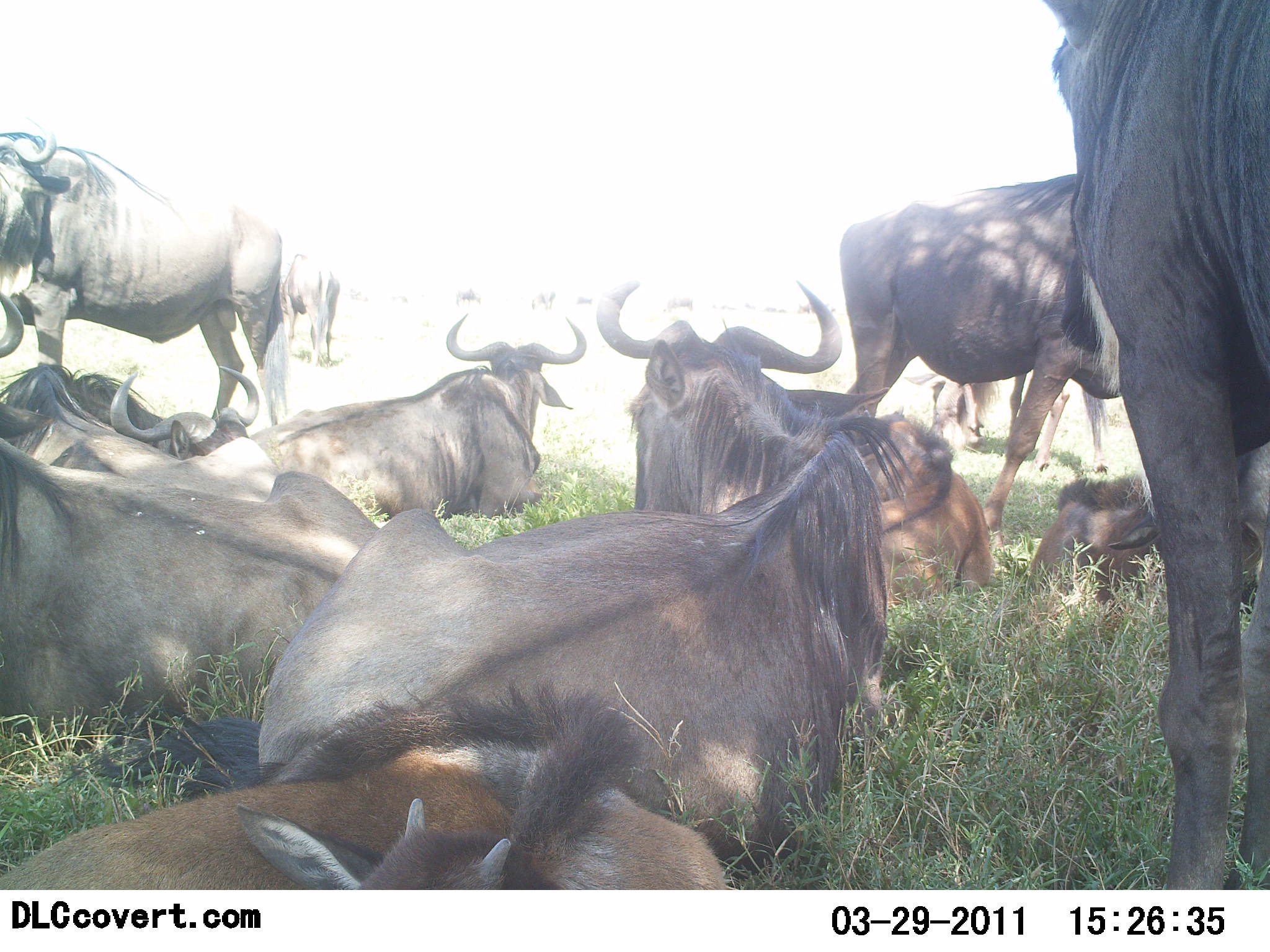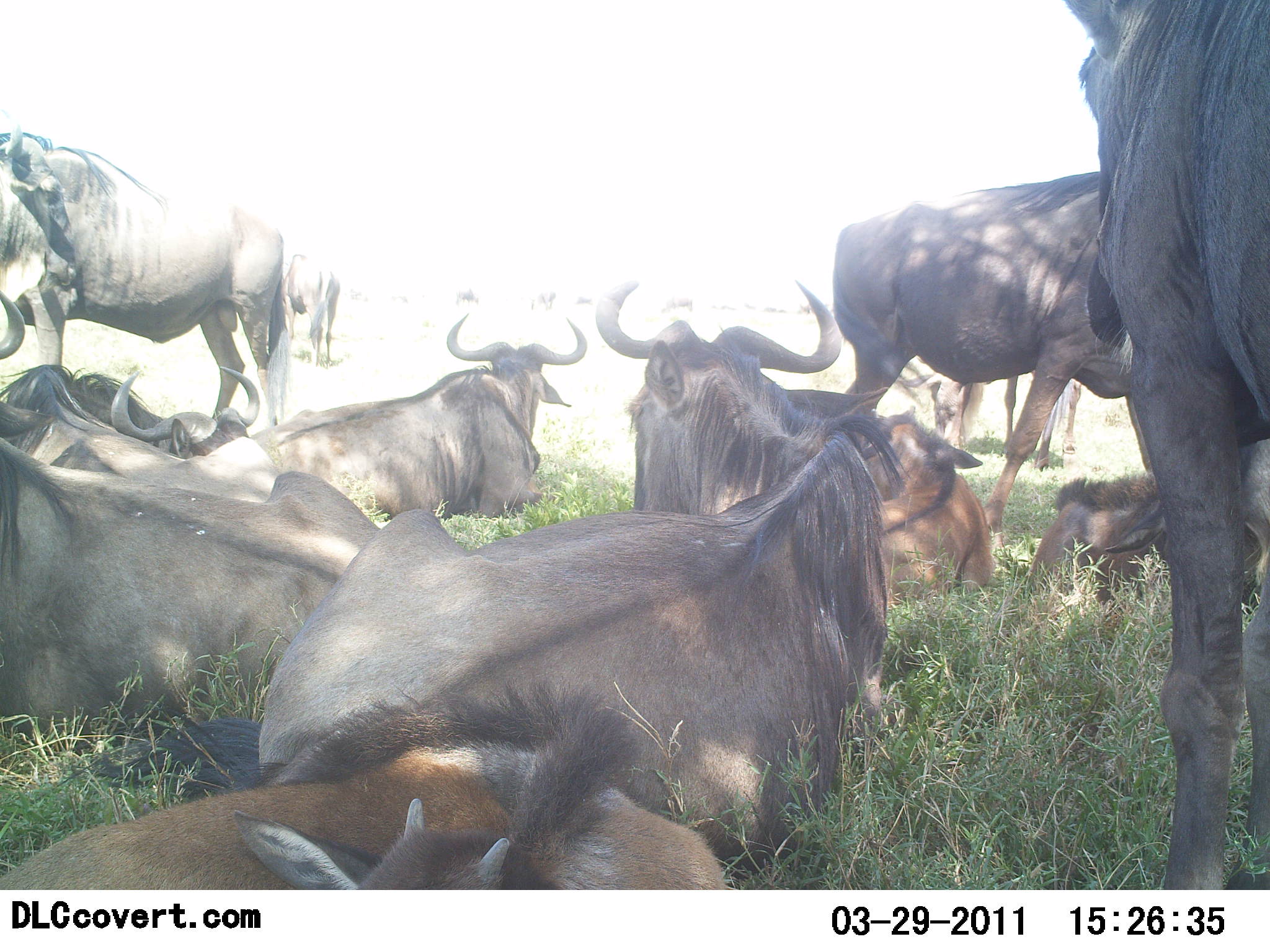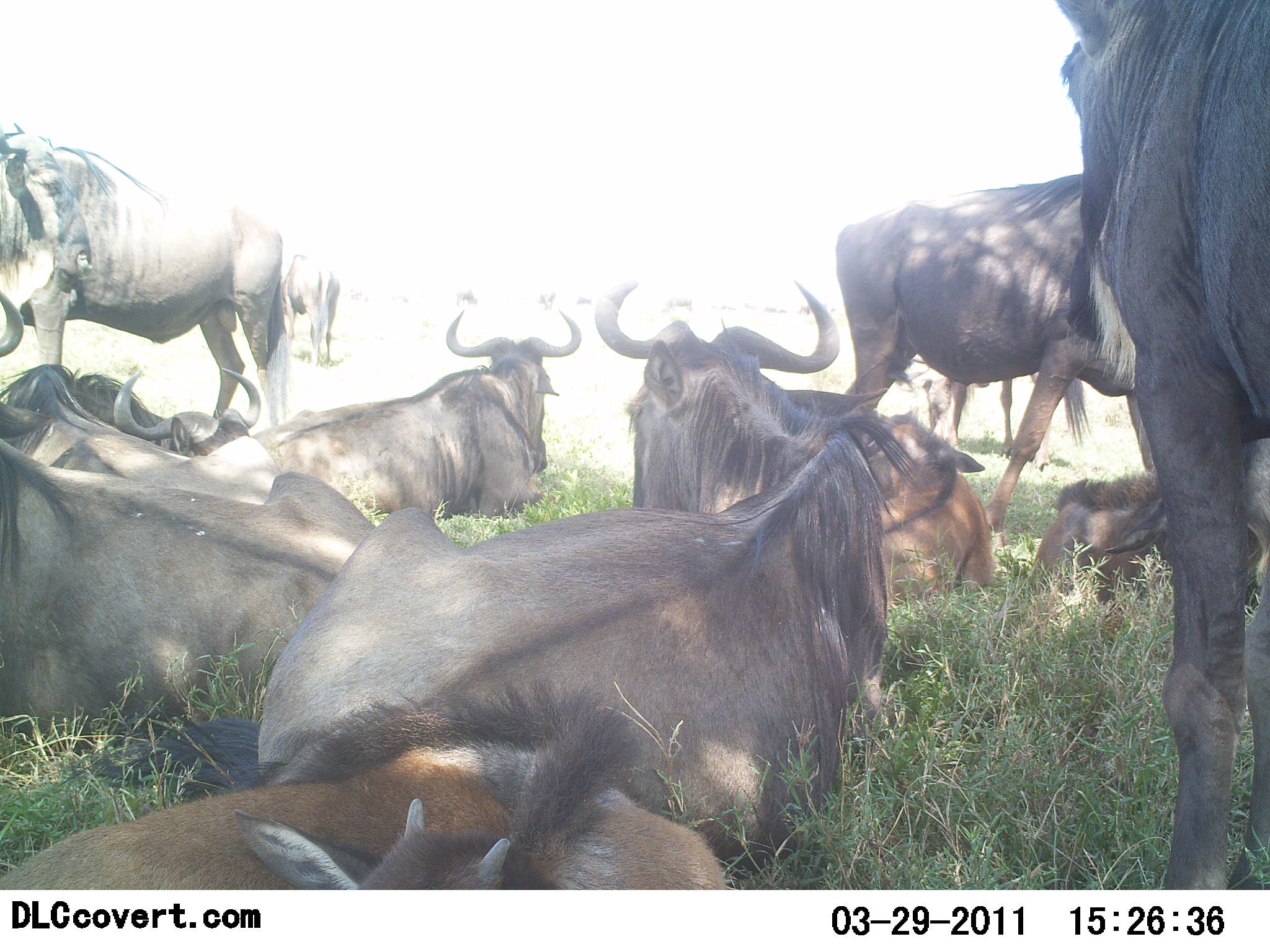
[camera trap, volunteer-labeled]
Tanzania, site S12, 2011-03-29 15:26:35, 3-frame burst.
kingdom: Animalia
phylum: Chordata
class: Mammalia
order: Artiodactyla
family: Bovidae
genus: Connochaetes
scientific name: Connochaetes taurinus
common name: blue wildebeest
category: wildebeest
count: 11-50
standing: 70%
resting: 100%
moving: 0%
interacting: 0%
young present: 0%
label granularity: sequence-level